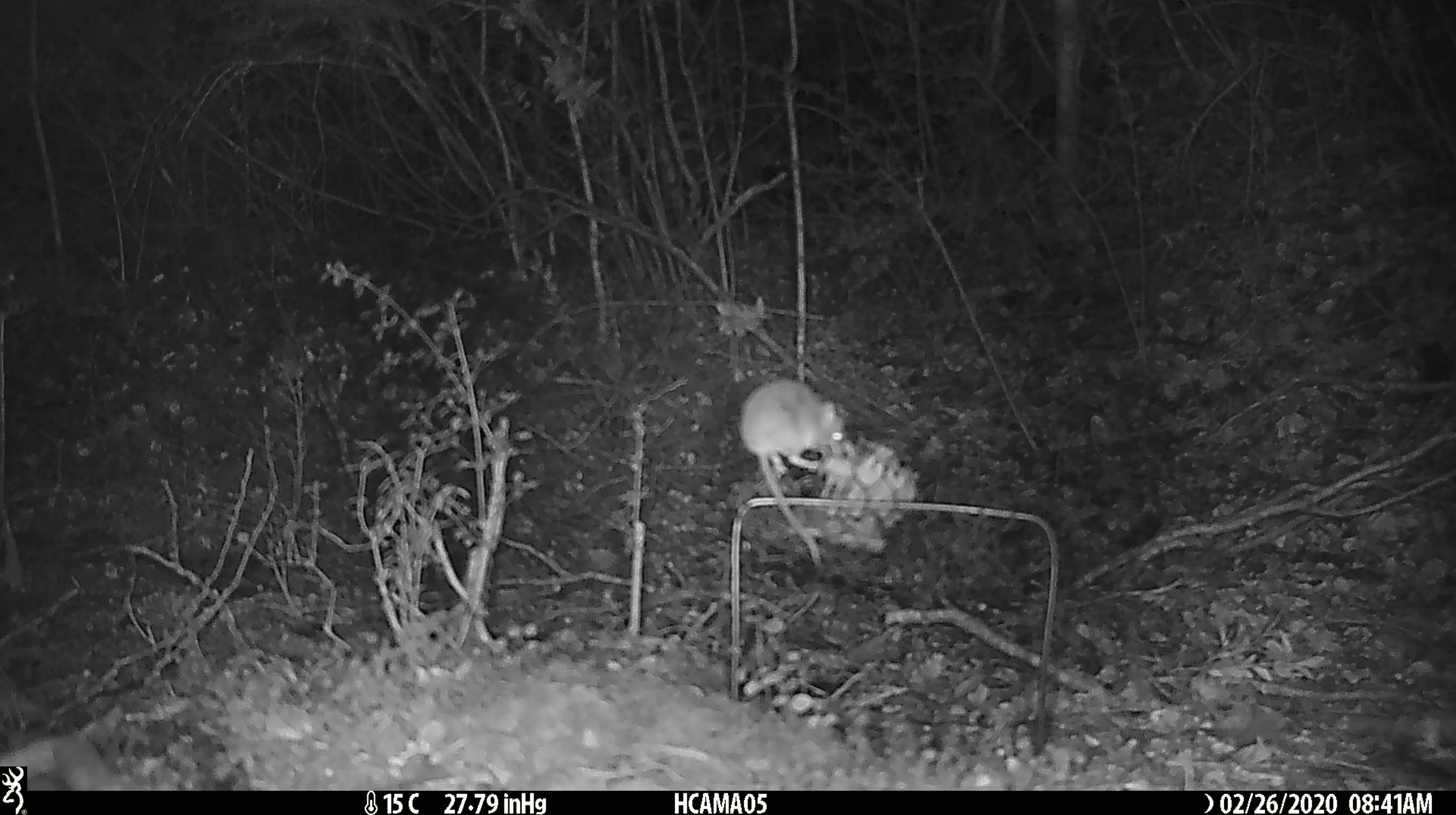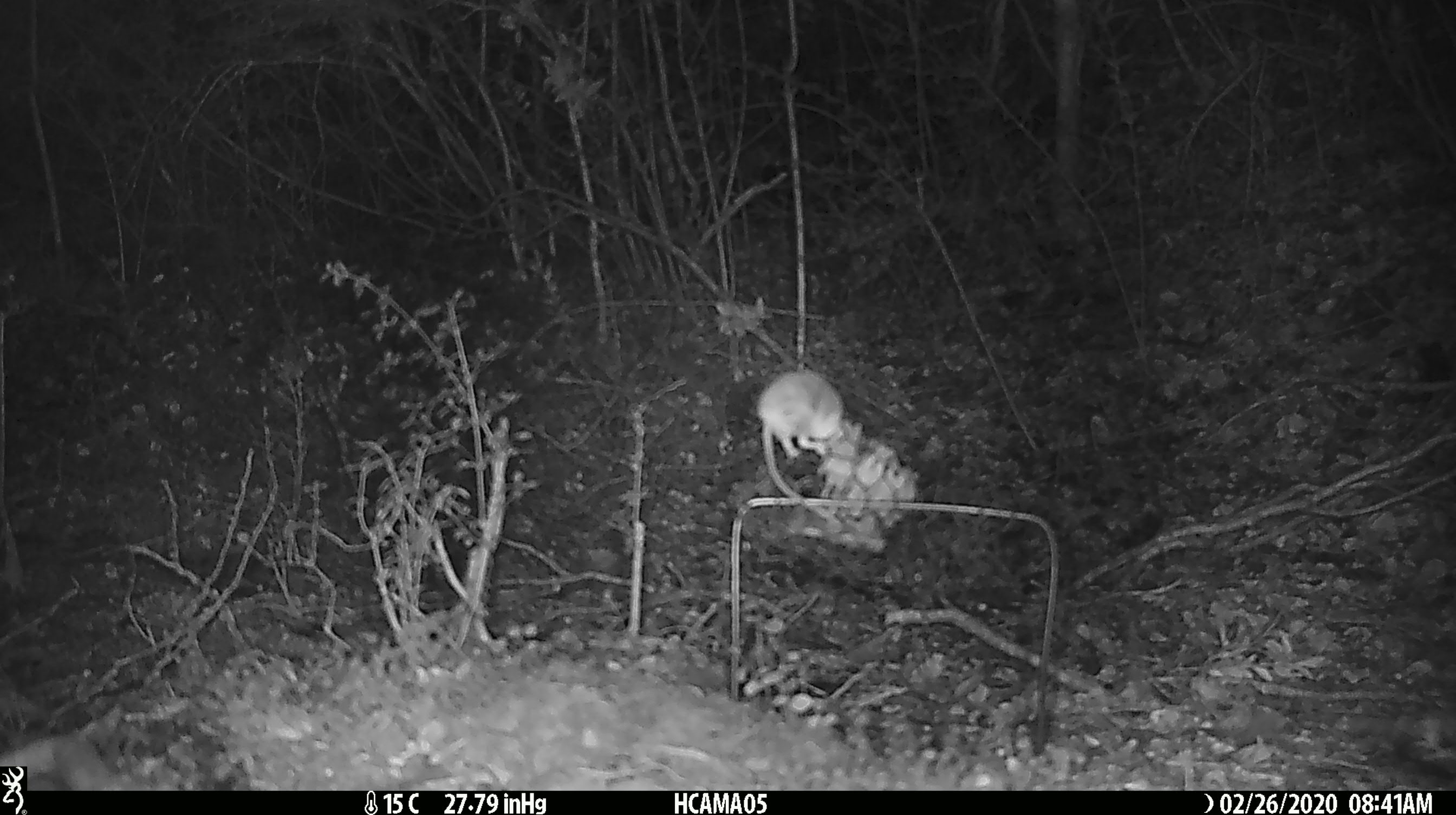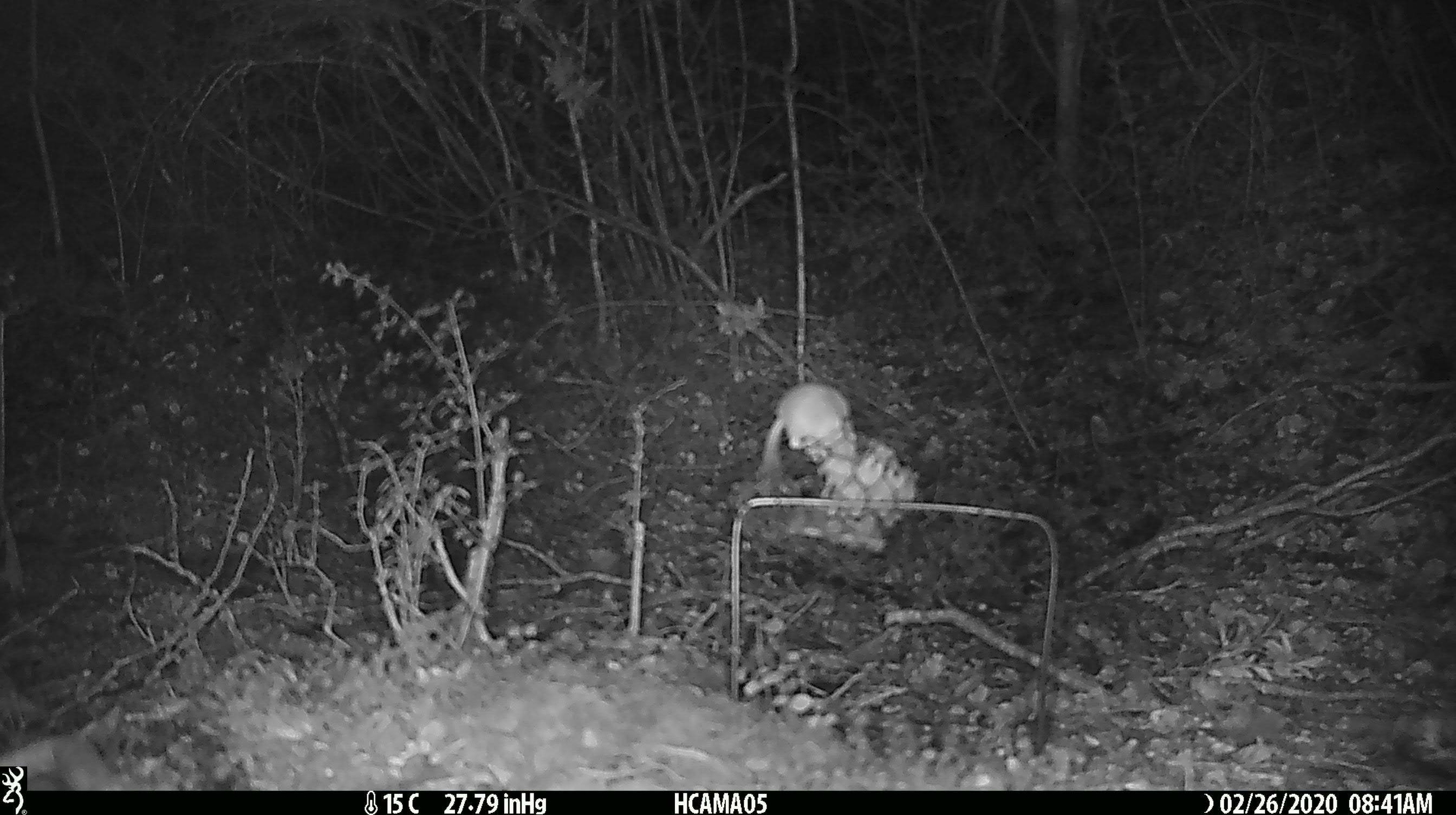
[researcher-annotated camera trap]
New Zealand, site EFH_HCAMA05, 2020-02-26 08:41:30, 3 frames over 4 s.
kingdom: Animalia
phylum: Chordata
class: Mammalia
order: Rodentia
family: Muridae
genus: Mus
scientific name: Mus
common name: mouse